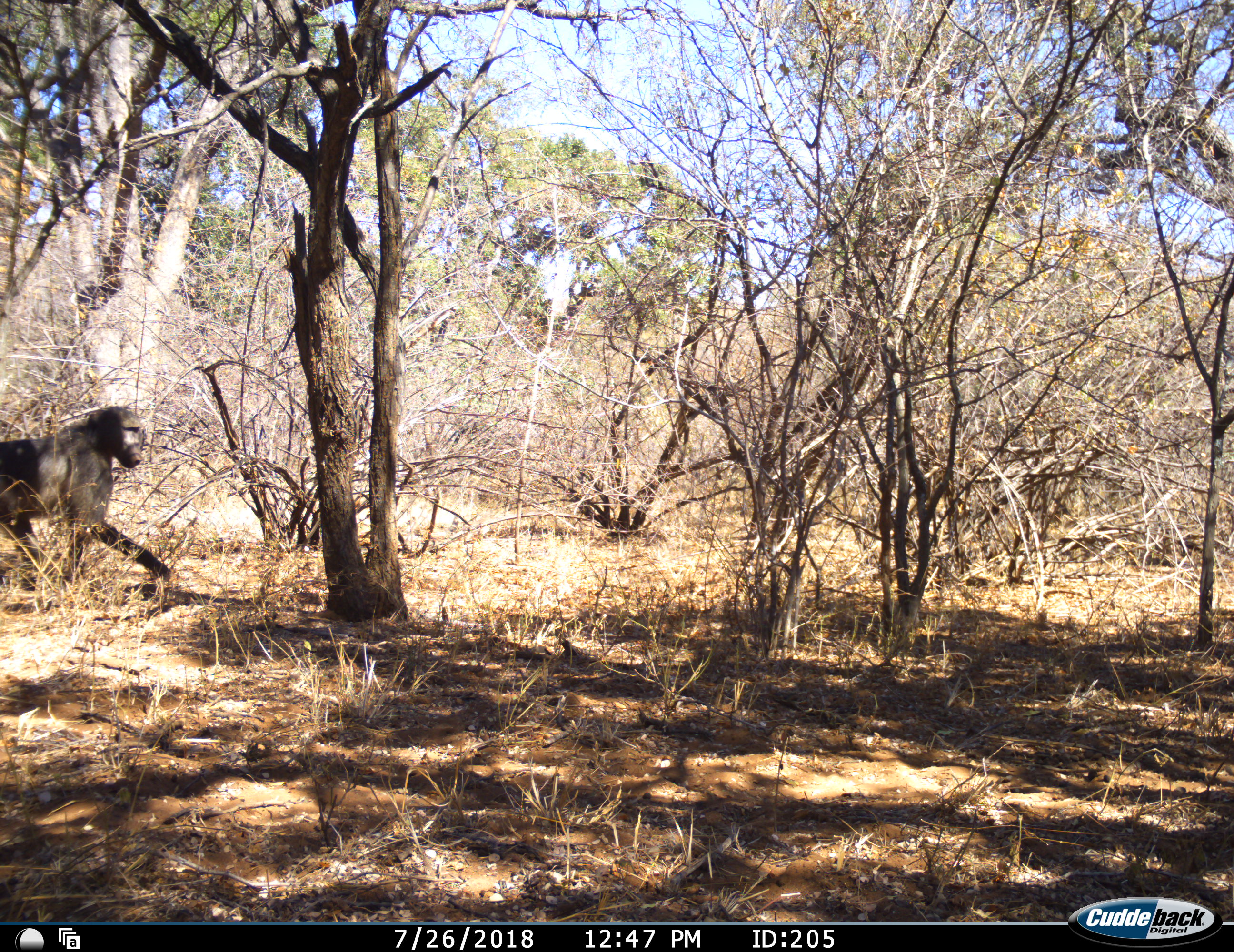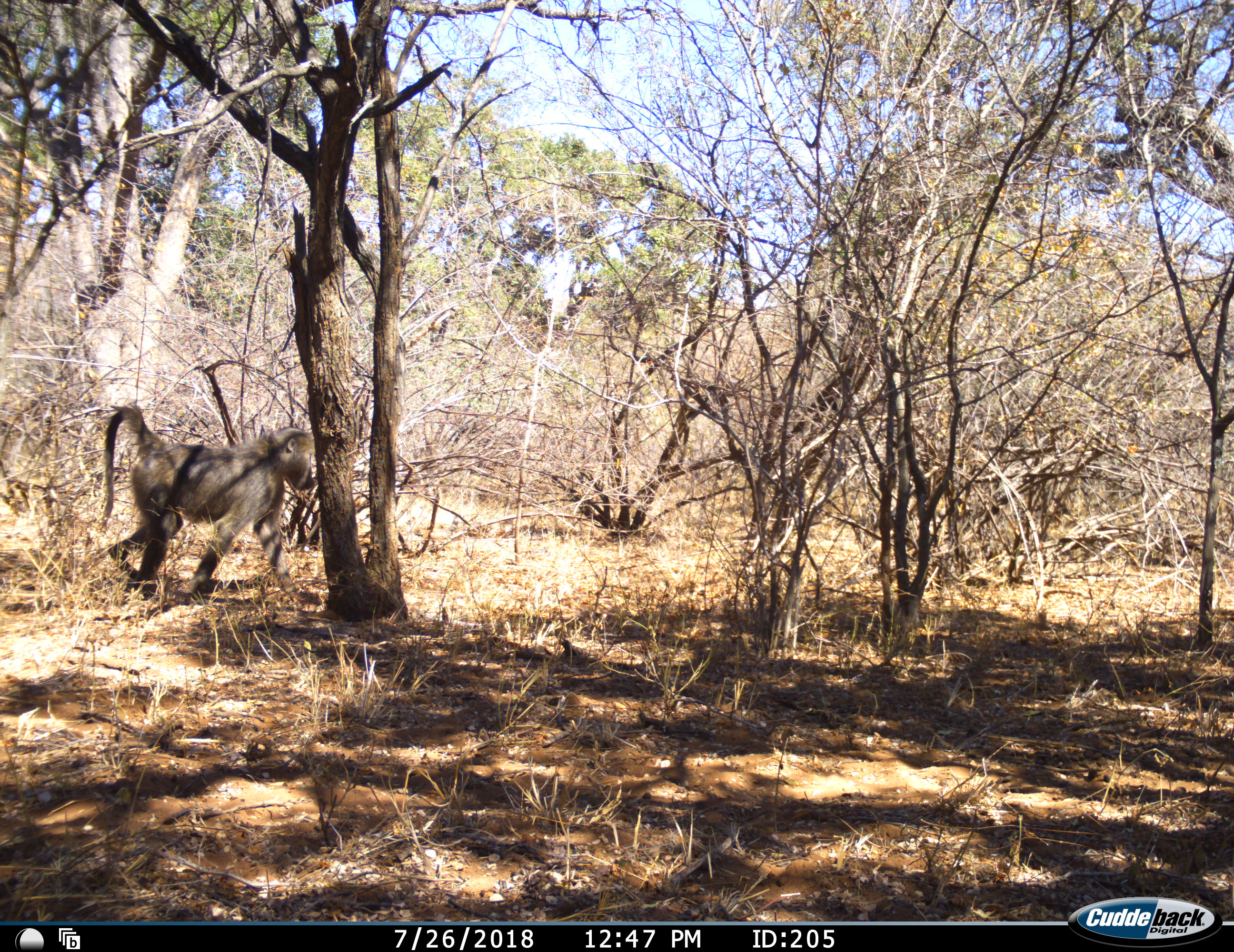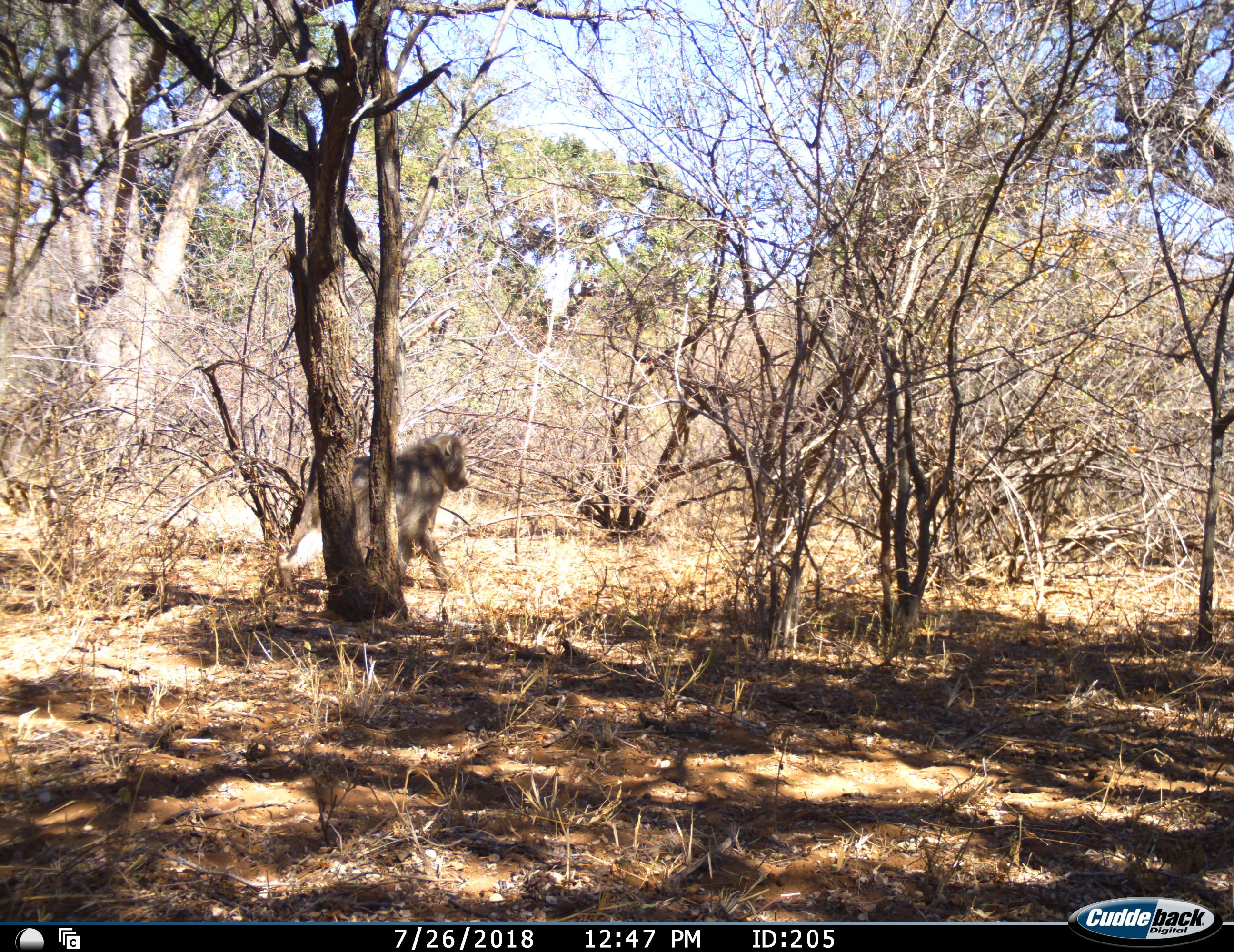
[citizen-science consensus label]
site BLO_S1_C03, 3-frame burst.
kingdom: Animalia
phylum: Chordata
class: Mammalia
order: Primates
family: Cercopithecidae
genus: Papio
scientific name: Papio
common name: baboon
Baboon (Papio), count 1. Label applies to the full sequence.